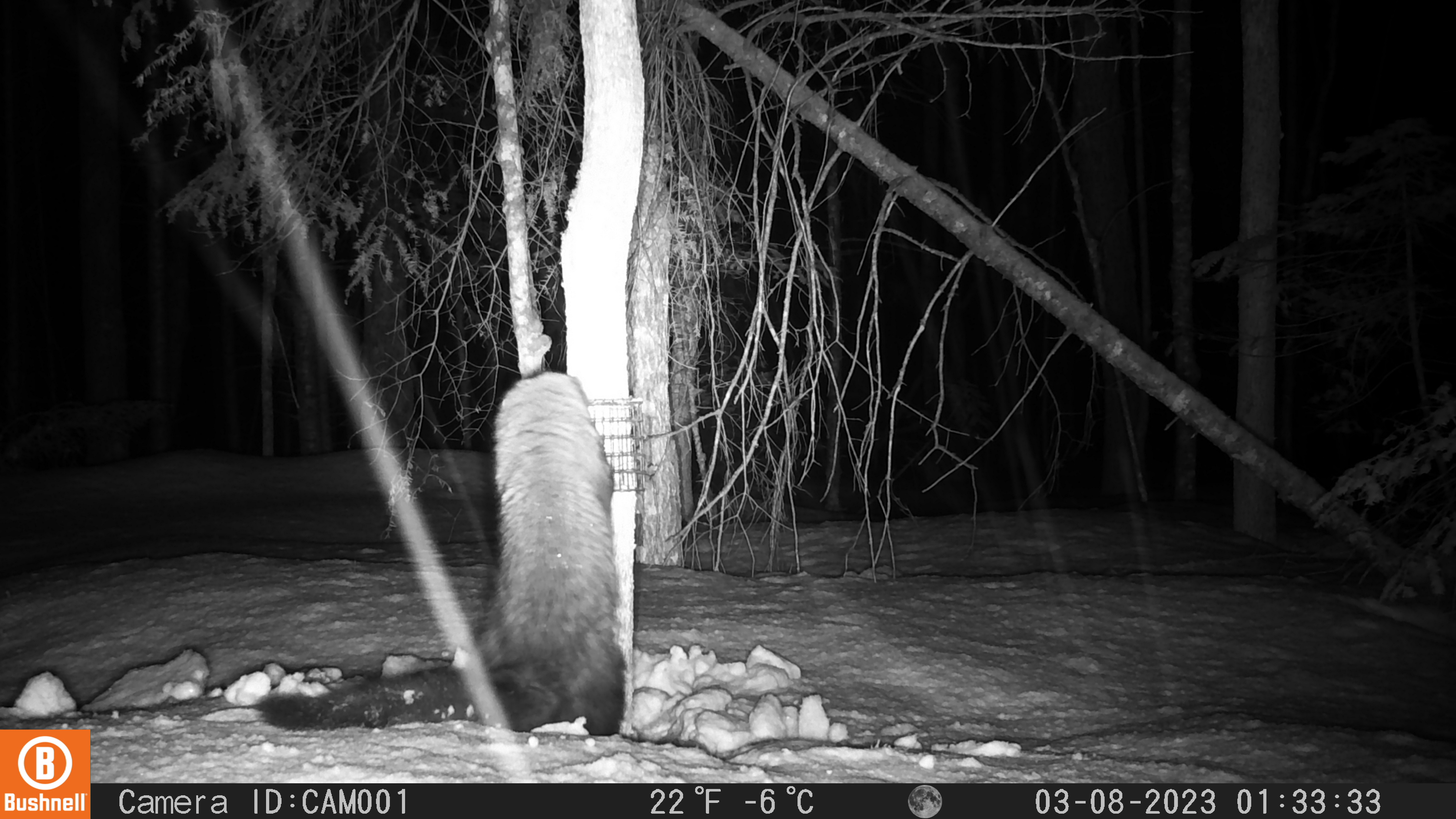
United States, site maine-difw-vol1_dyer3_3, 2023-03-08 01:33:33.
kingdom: Animalia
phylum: Chordata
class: Mammalia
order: Carnivora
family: Mustelidae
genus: Pekania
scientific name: Pekania pennanti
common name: fisher